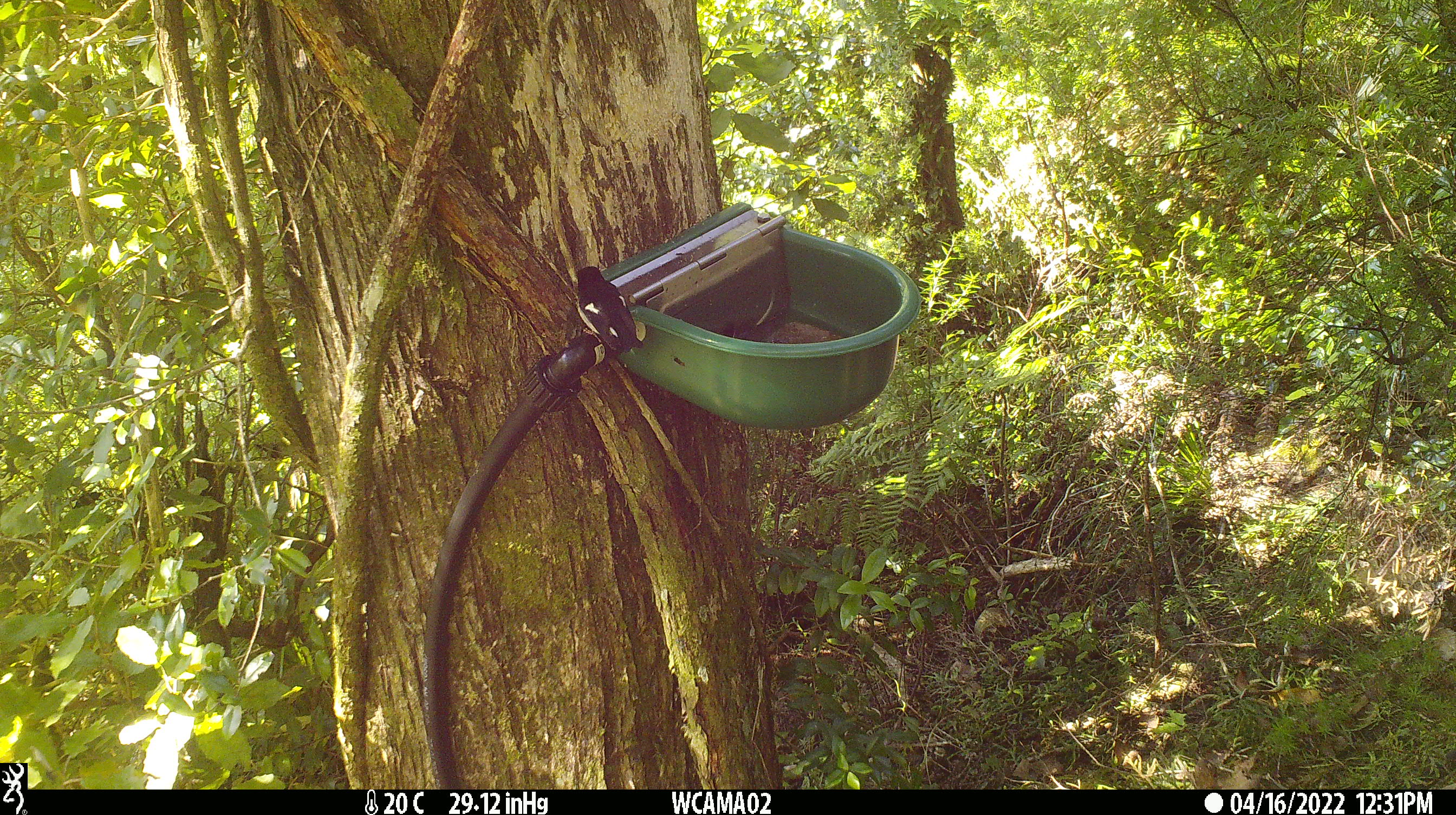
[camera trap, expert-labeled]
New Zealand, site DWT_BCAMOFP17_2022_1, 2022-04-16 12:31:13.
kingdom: Animalia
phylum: Chordata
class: Aves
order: Passeriformes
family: Petroicidae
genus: Petroica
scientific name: Petroica macrocephala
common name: tomtit